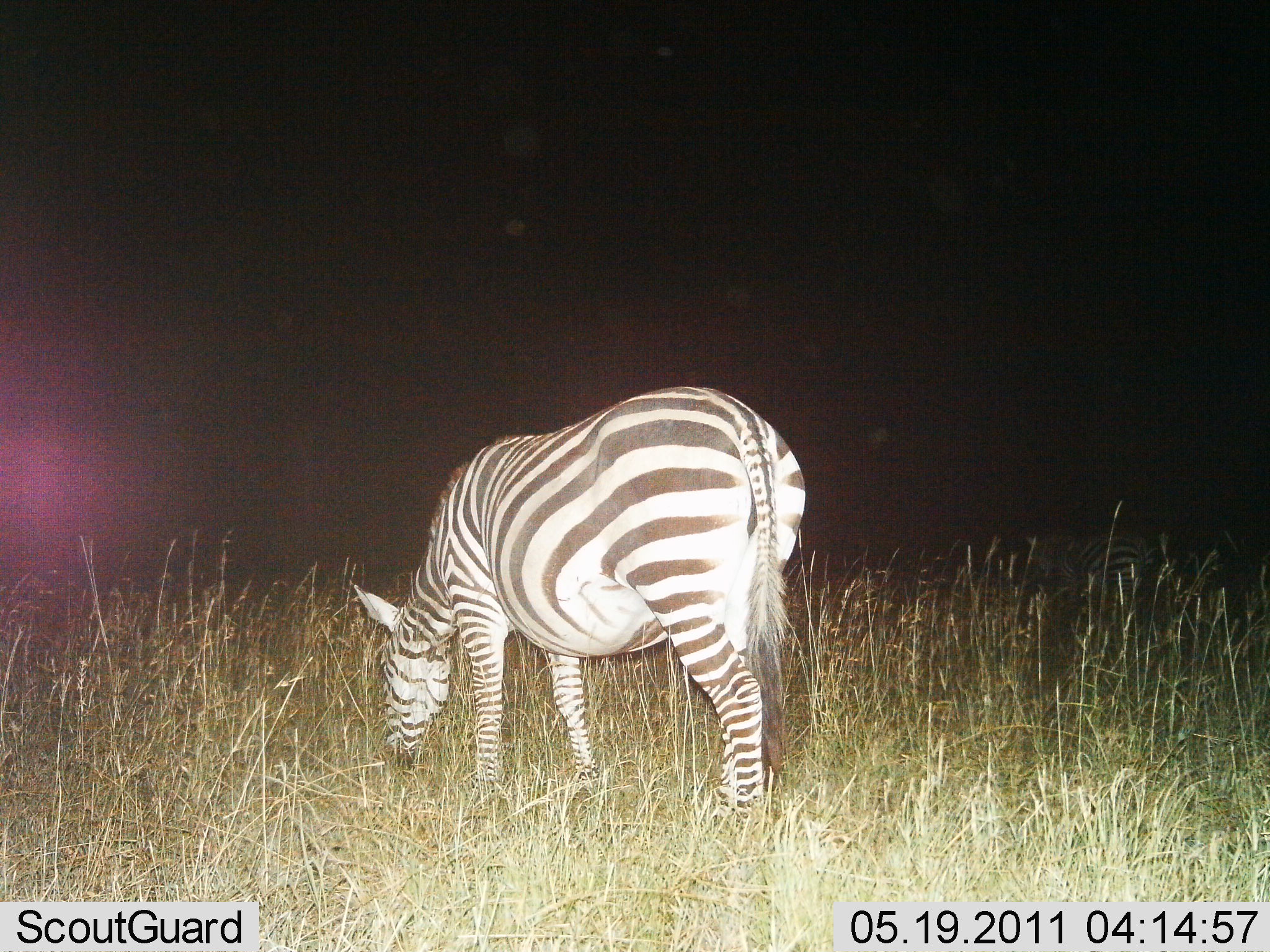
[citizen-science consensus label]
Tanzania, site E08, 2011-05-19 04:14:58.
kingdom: Animalia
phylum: Chordata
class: Mammalia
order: Perissodactyla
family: Equidae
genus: Equus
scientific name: Equus quagga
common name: plains zebra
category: zebra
Zebra (plains zebra) (Equus quagga), count 1. Behavior (volunteer vote fractions): standing 27%, resting 0%, moving 0%, interacting 0%. Young present (vote fraction): 0%. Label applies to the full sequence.